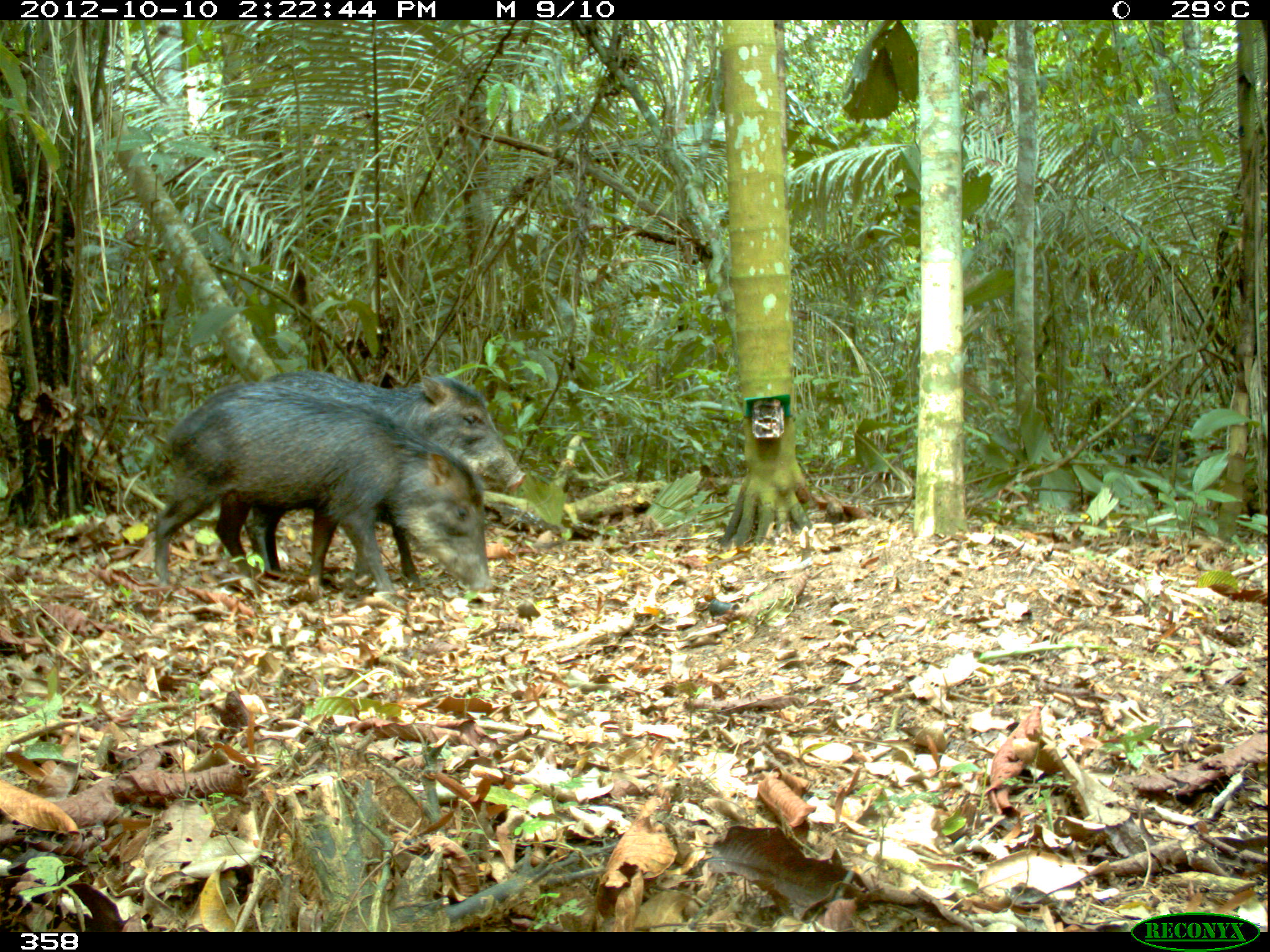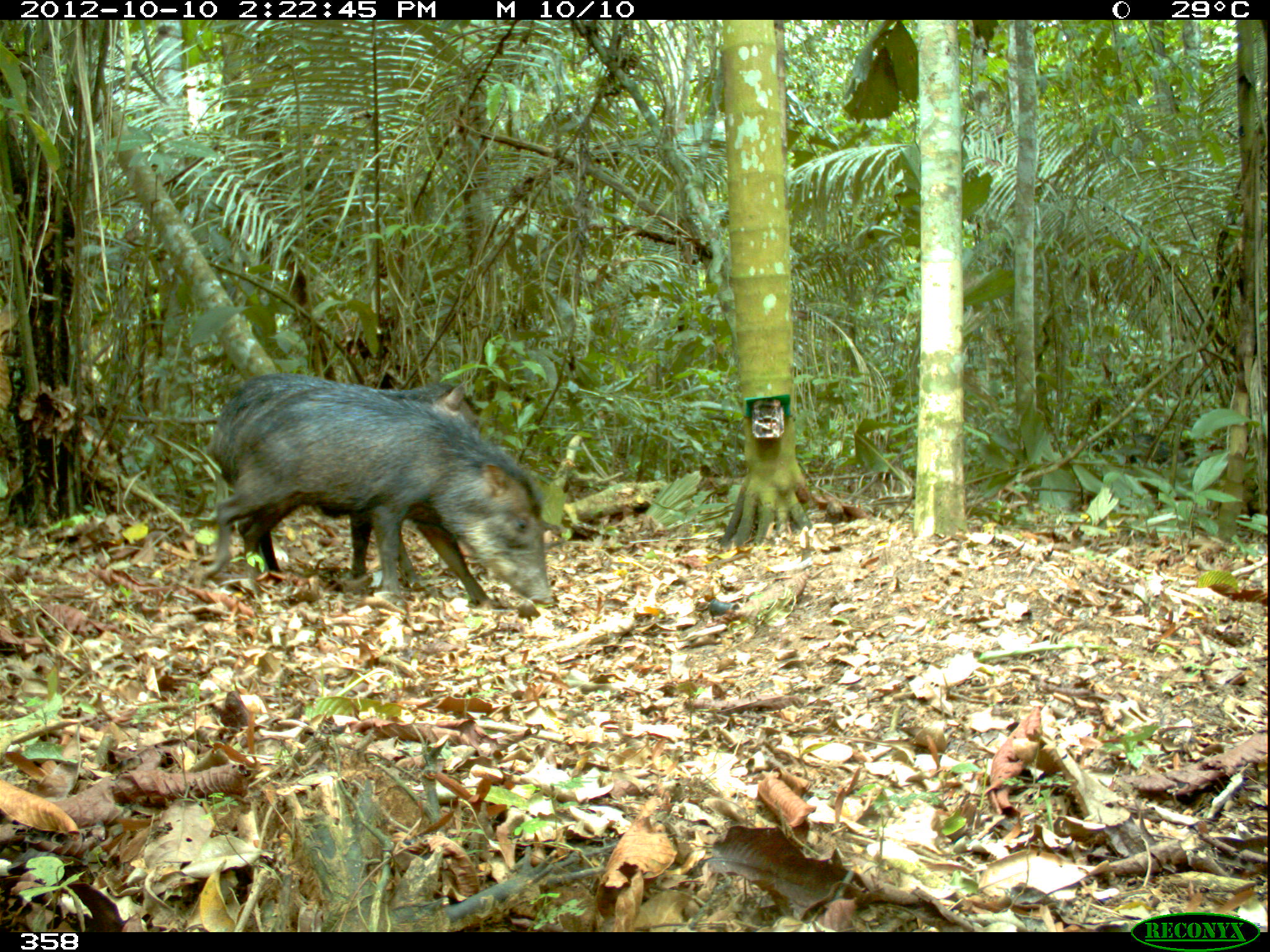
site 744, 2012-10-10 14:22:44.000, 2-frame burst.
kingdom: Animalia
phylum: Chordata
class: Mammalia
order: Artiodactyla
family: Tayassuidae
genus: Tayassu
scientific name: Tayassu pecari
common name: white-lipped peccary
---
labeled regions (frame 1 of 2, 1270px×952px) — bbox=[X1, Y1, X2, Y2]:
tayassu pecari: bbox=[153, 379, 493, 591]; bbox=[248, 369, 525, 586]